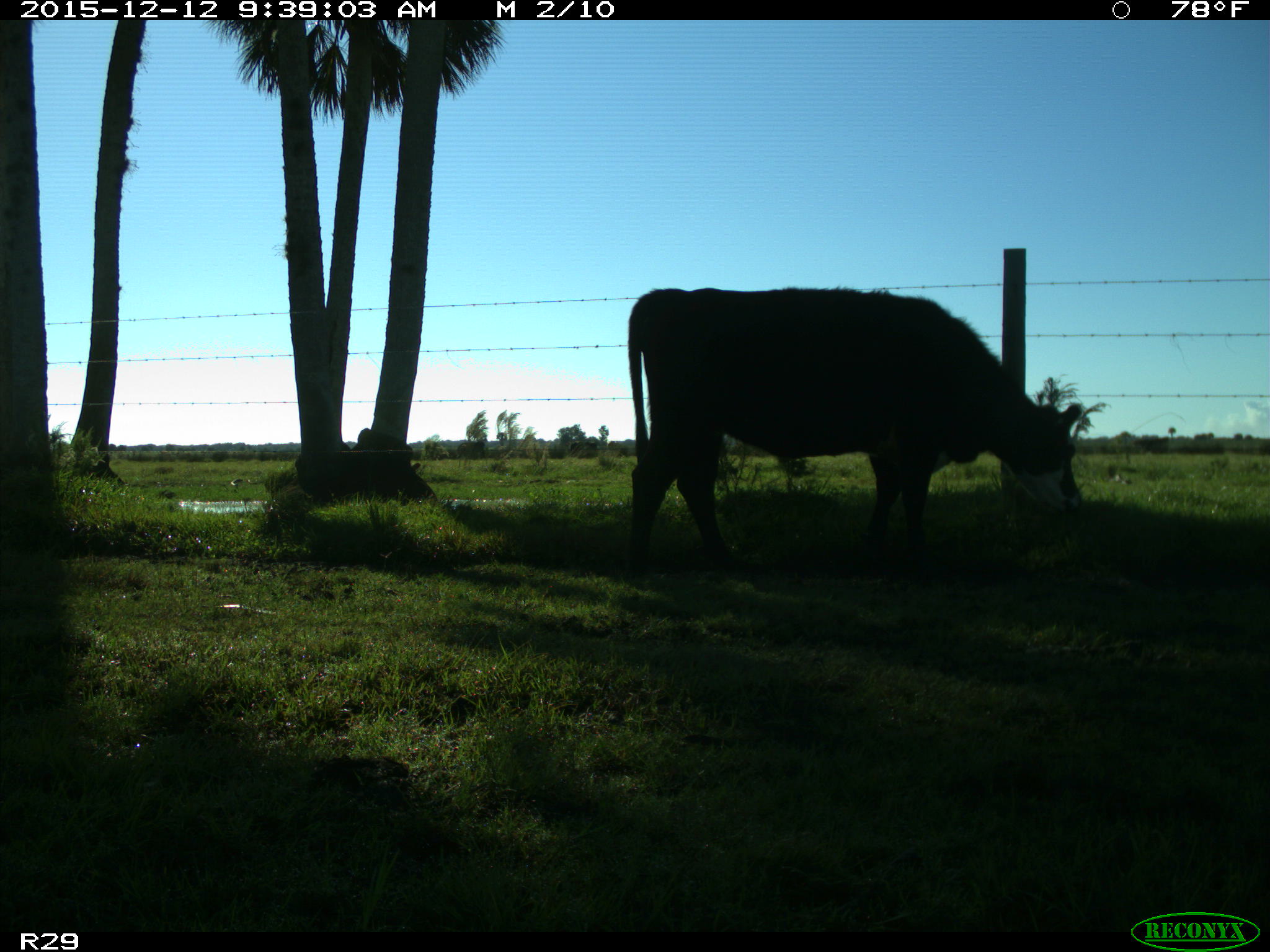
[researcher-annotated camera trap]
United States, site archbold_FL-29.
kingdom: Animalia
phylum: Chordata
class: Mammalia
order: Artiodactyla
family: Bovidae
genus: Bos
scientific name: Bos taurus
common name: domestic cow